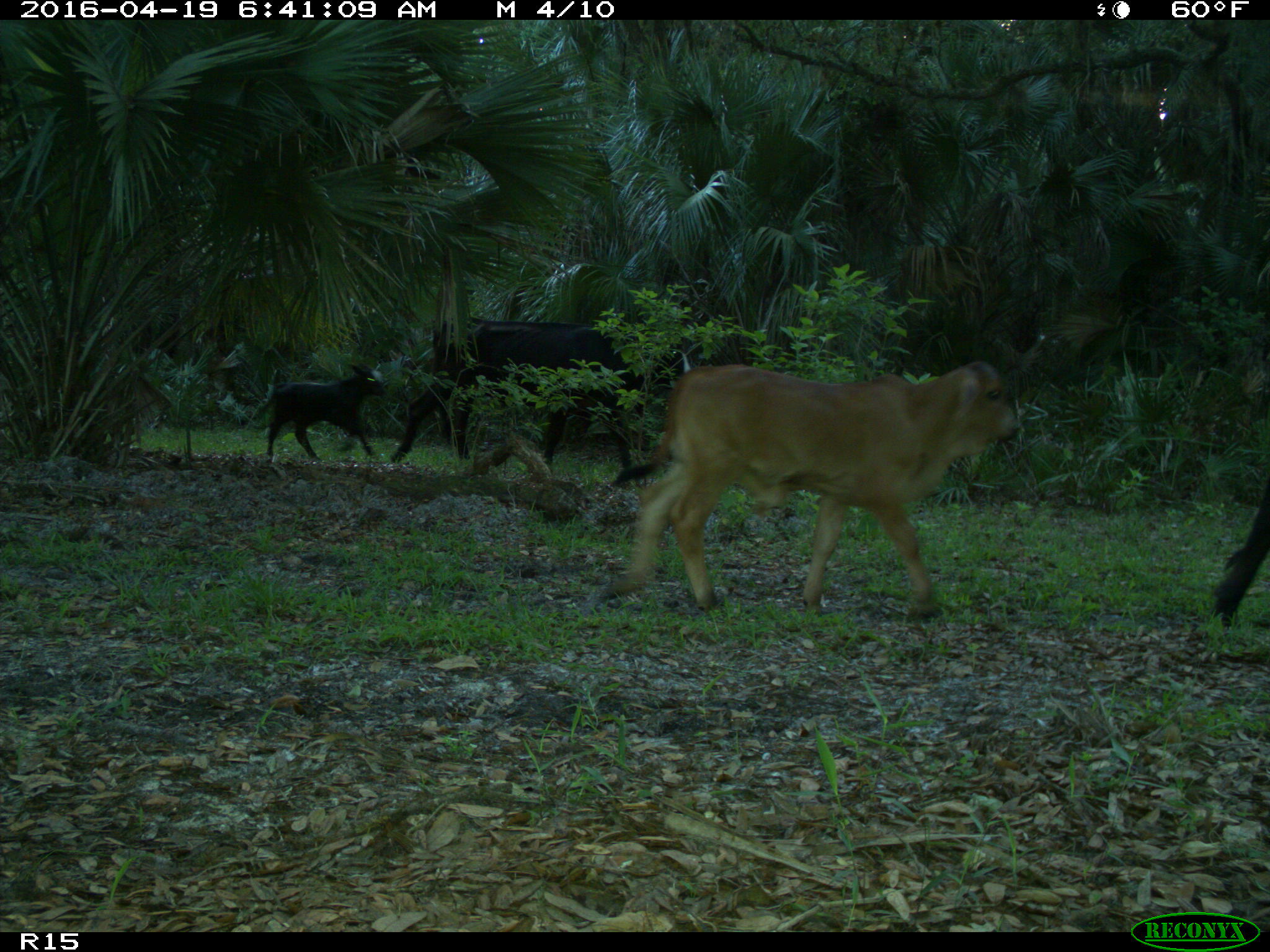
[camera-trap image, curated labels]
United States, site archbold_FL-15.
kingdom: Animalia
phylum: Chordata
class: Mammalia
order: Artiodactyla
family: Bovidae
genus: Bos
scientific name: Bos taurus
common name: domestic cow